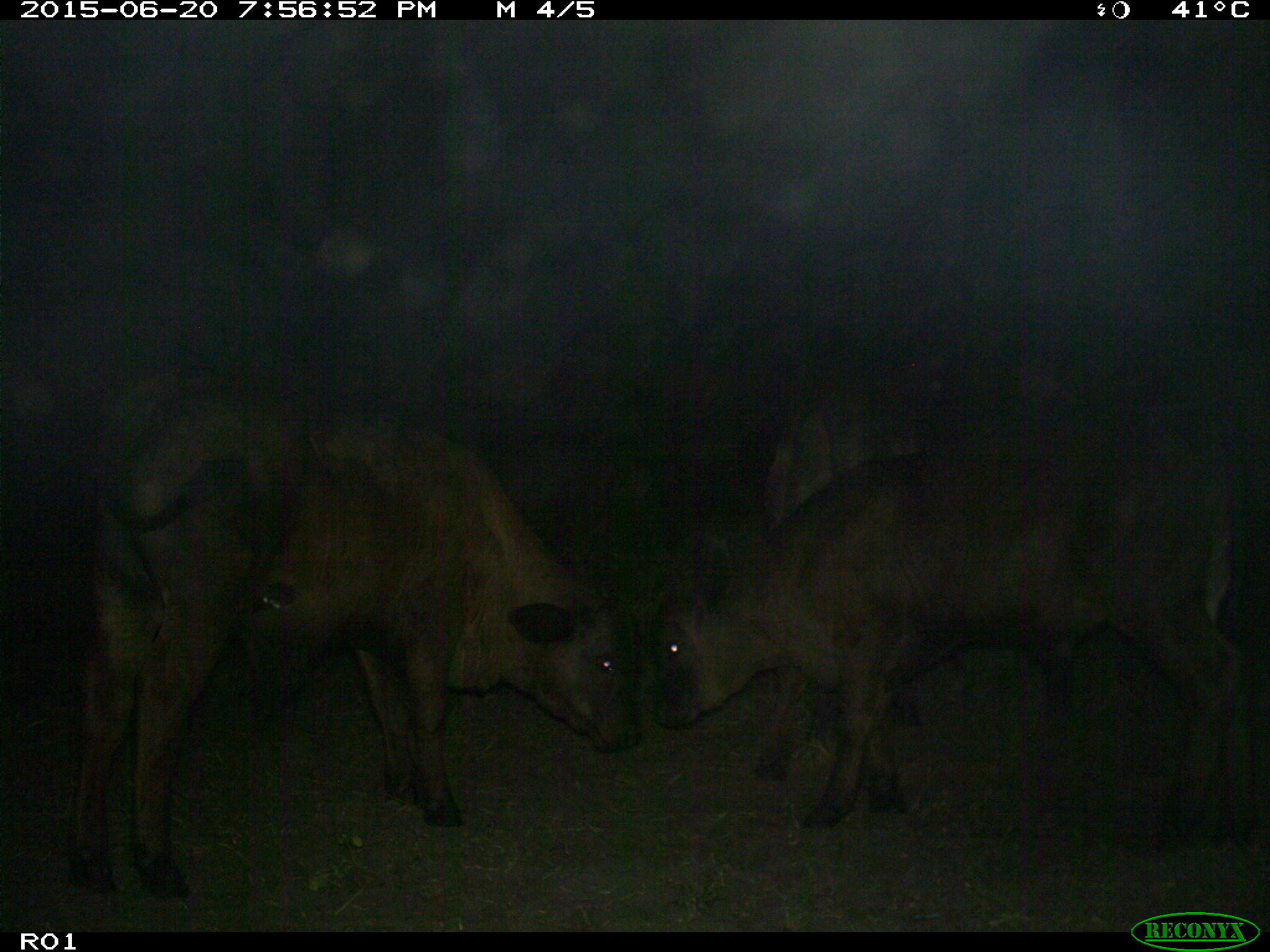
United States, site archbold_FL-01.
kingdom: Animalia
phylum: Chordata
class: Mammalia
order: Artiodactyla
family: Bovidae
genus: Bos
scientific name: Bos taurus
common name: domestic cow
Bos taurus (domestic cow).